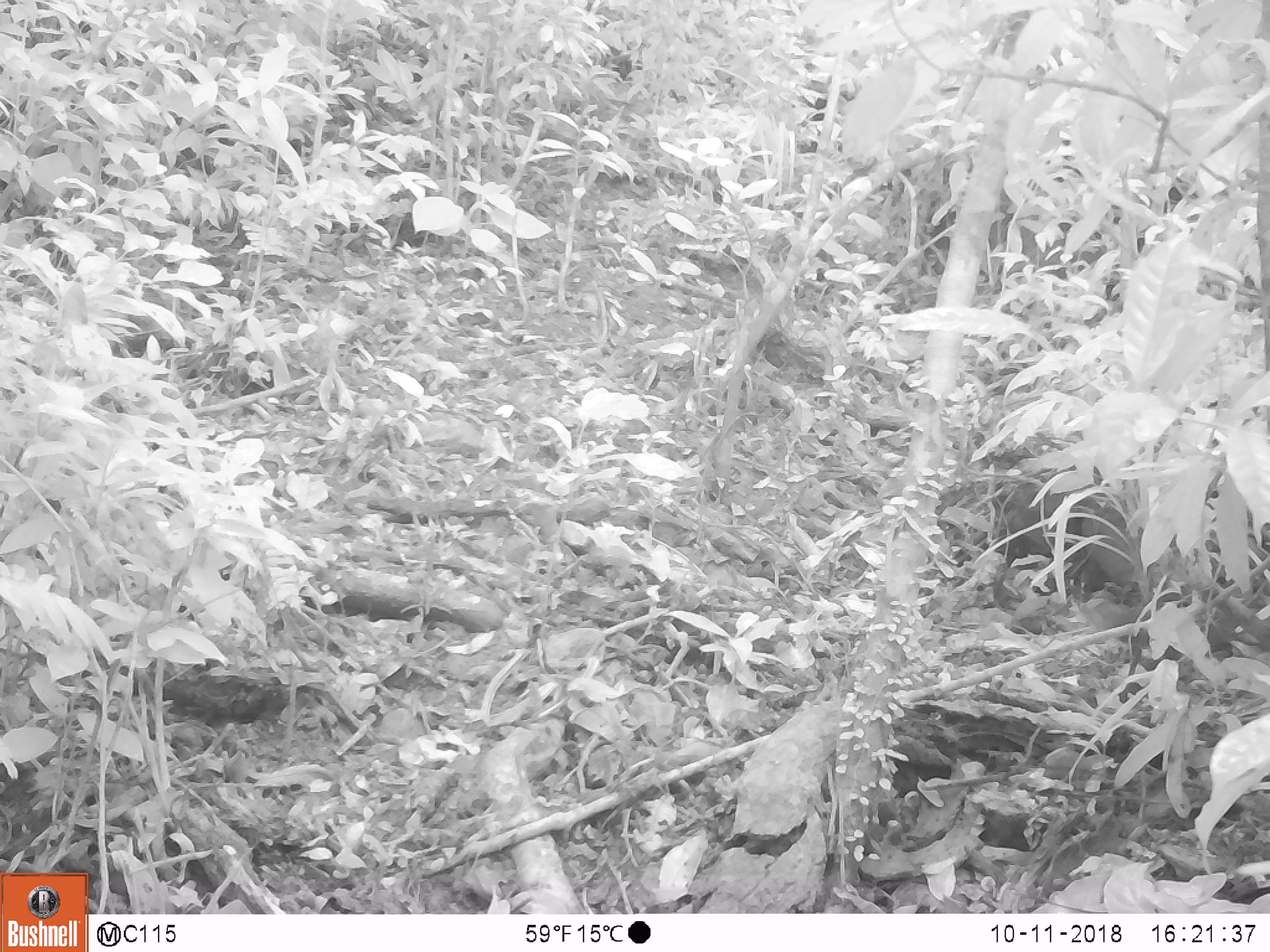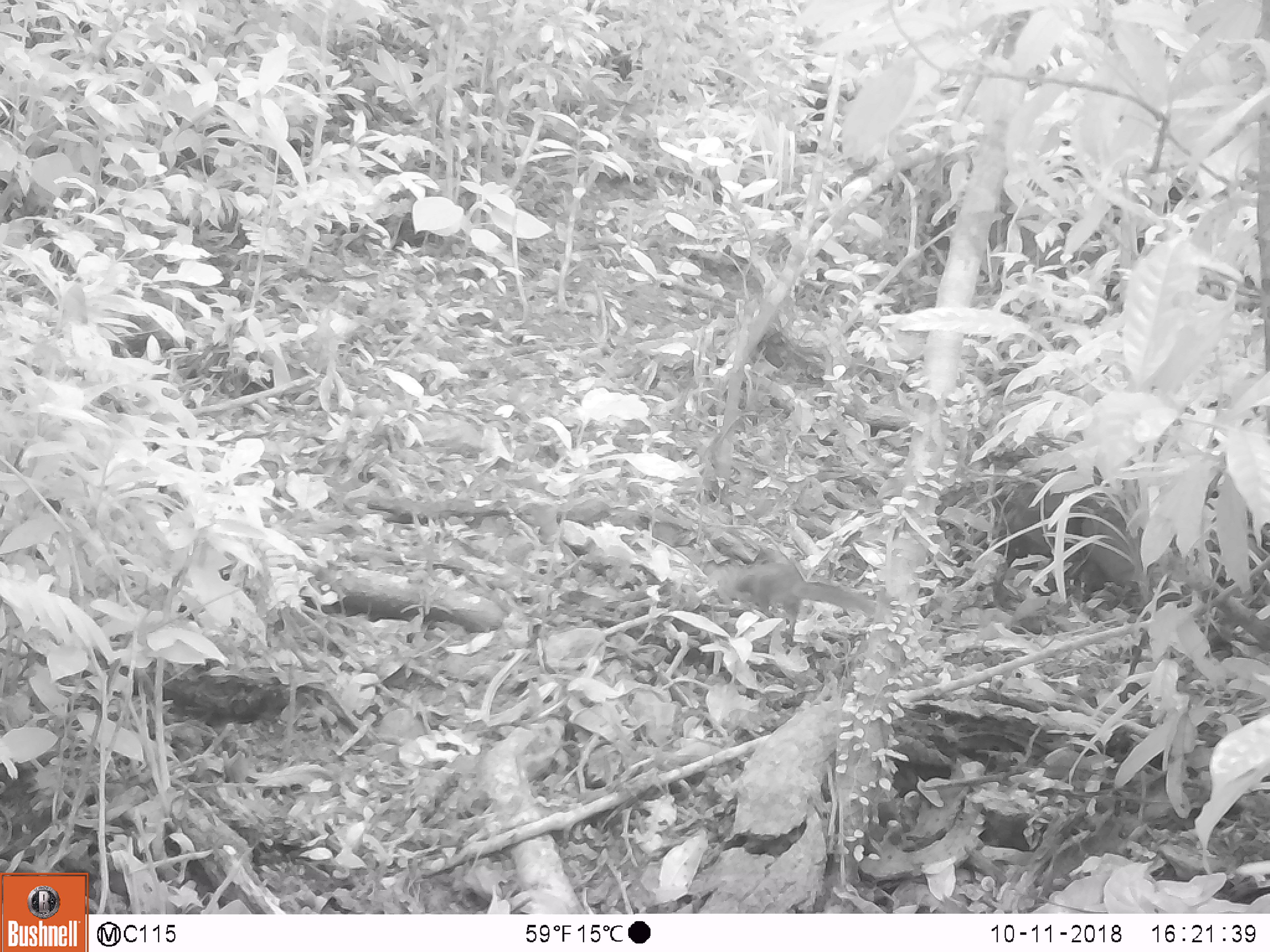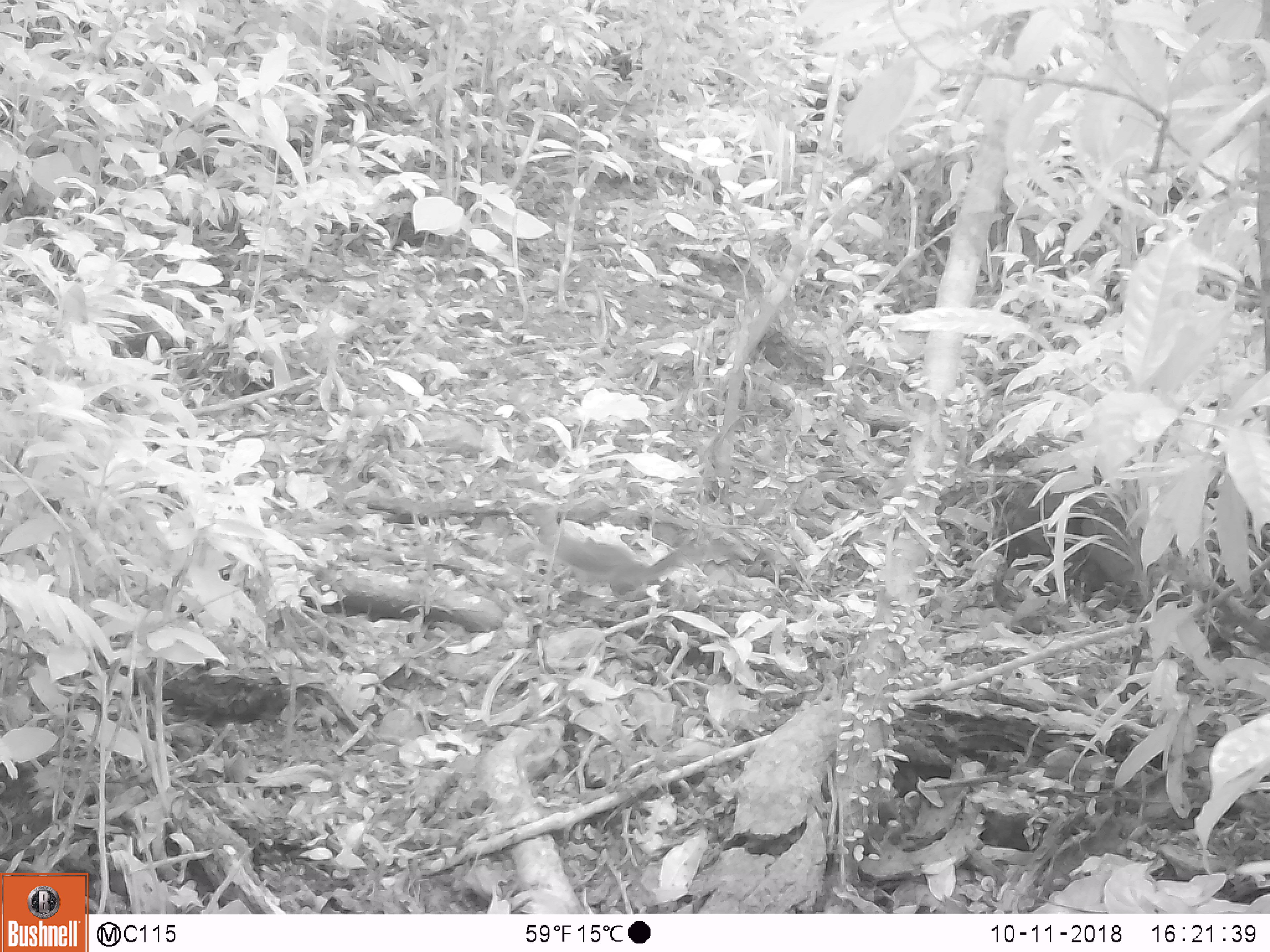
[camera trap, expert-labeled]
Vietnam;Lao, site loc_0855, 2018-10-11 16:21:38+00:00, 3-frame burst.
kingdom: Animalia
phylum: Chordata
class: Mammalia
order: Rodentia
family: Sciuridae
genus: Dremomys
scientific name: Dremomys rufigenis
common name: red-cheeked squirrel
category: red cheeked squirrel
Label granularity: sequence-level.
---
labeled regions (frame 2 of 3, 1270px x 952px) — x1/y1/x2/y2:
red cheeked squirrel: 705/559/878/638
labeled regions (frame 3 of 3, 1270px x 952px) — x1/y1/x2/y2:
red cheeked squirrel: 529/504/740/609